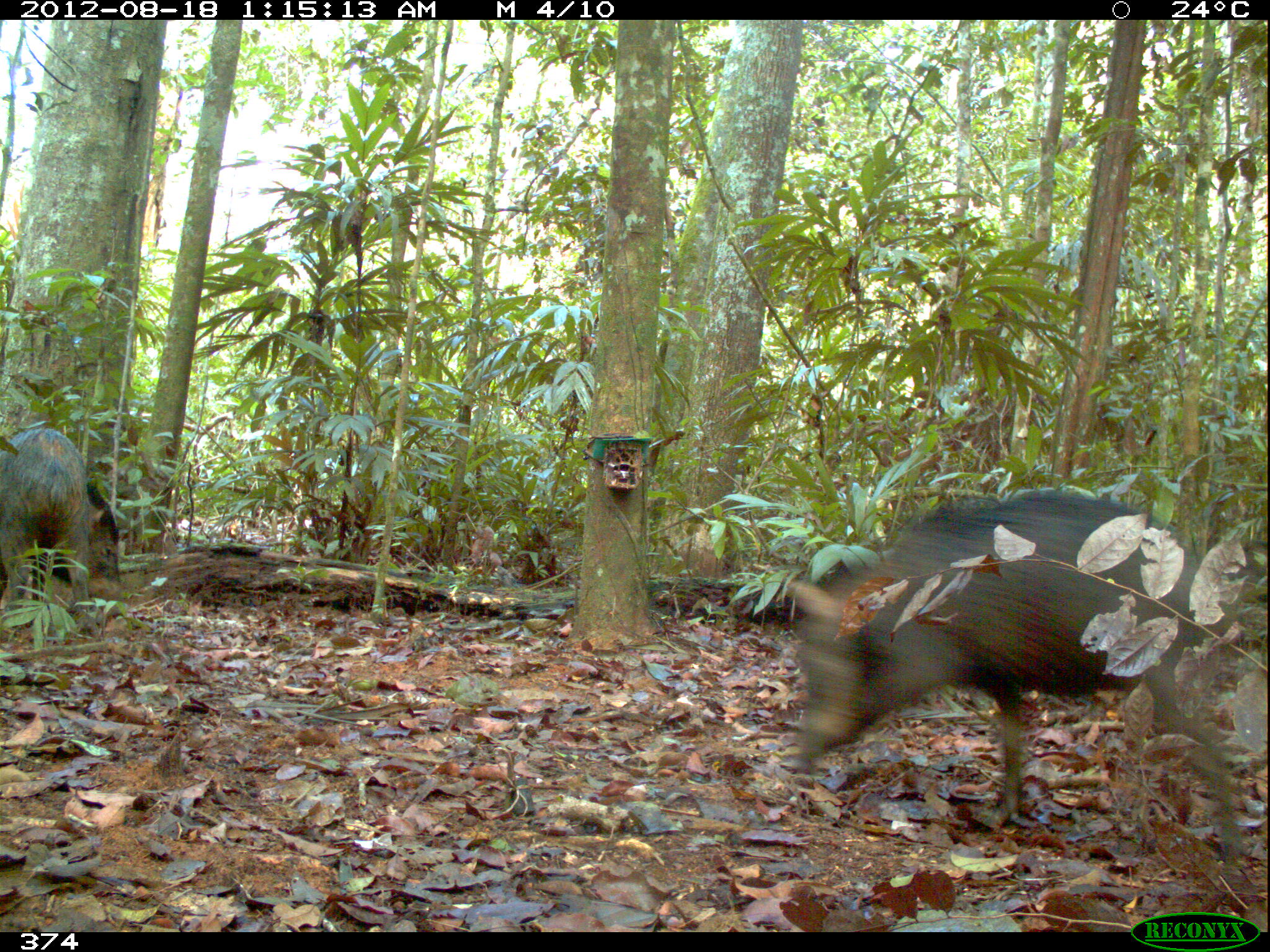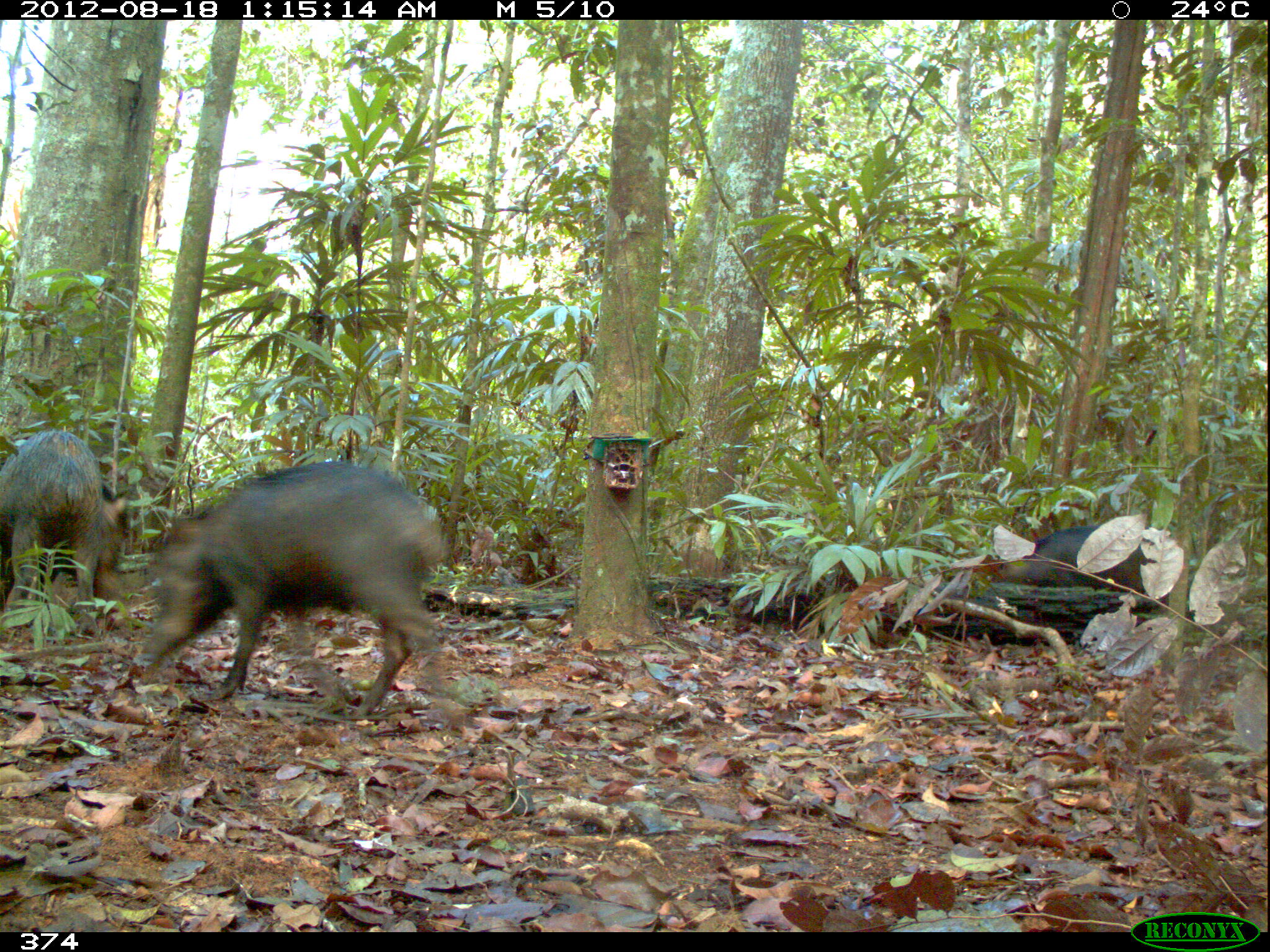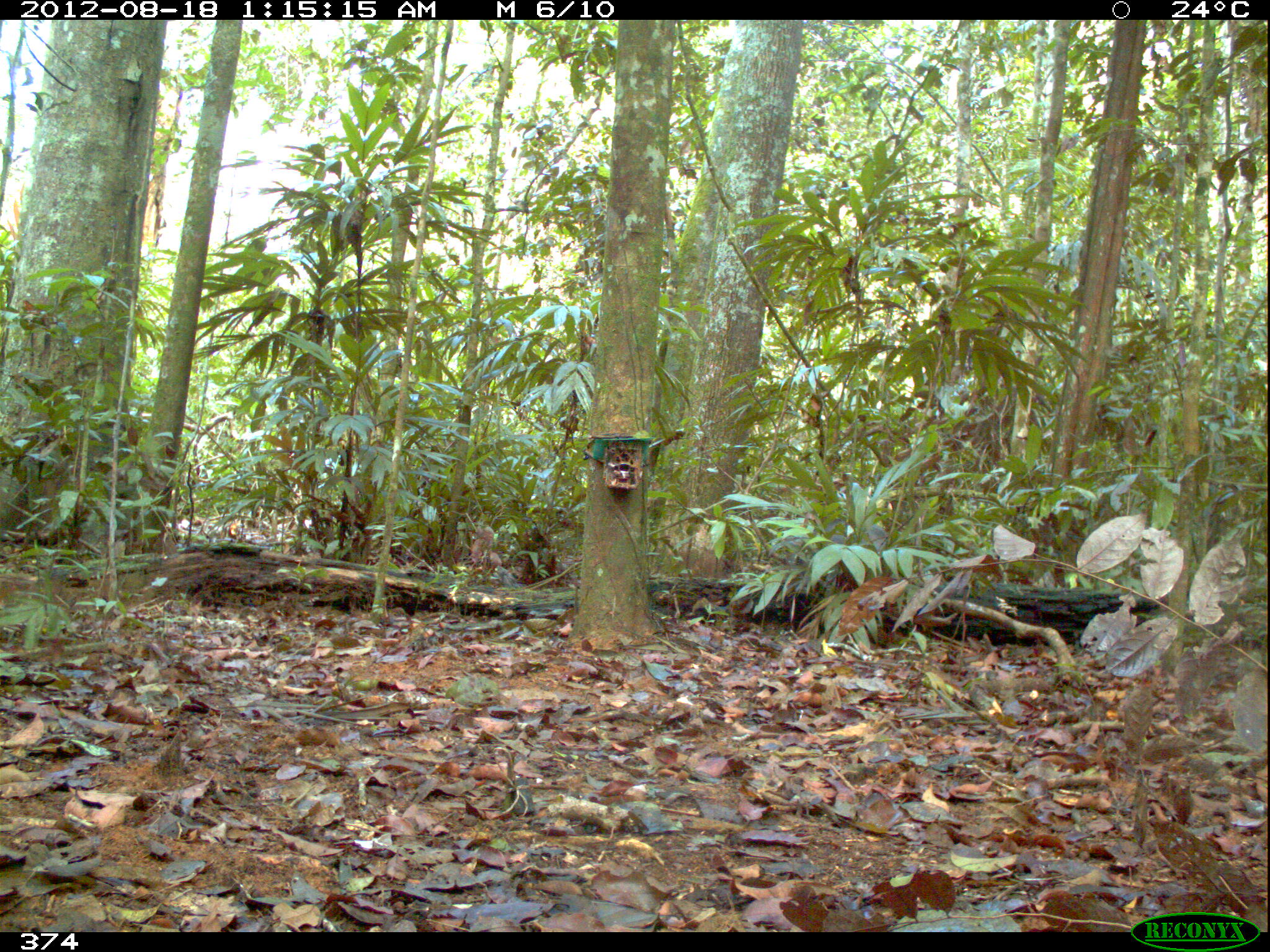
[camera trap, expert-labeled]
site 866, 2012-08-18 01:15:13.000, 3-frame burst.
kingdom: Animalia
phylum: Chordata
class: Mammalia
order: Artiodactyla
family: Tayassuidae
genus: Tayassu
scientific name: Tayassu pecari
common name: white-lipped peccary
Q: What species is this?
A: Tayassu pecari (white-lipped peccary).